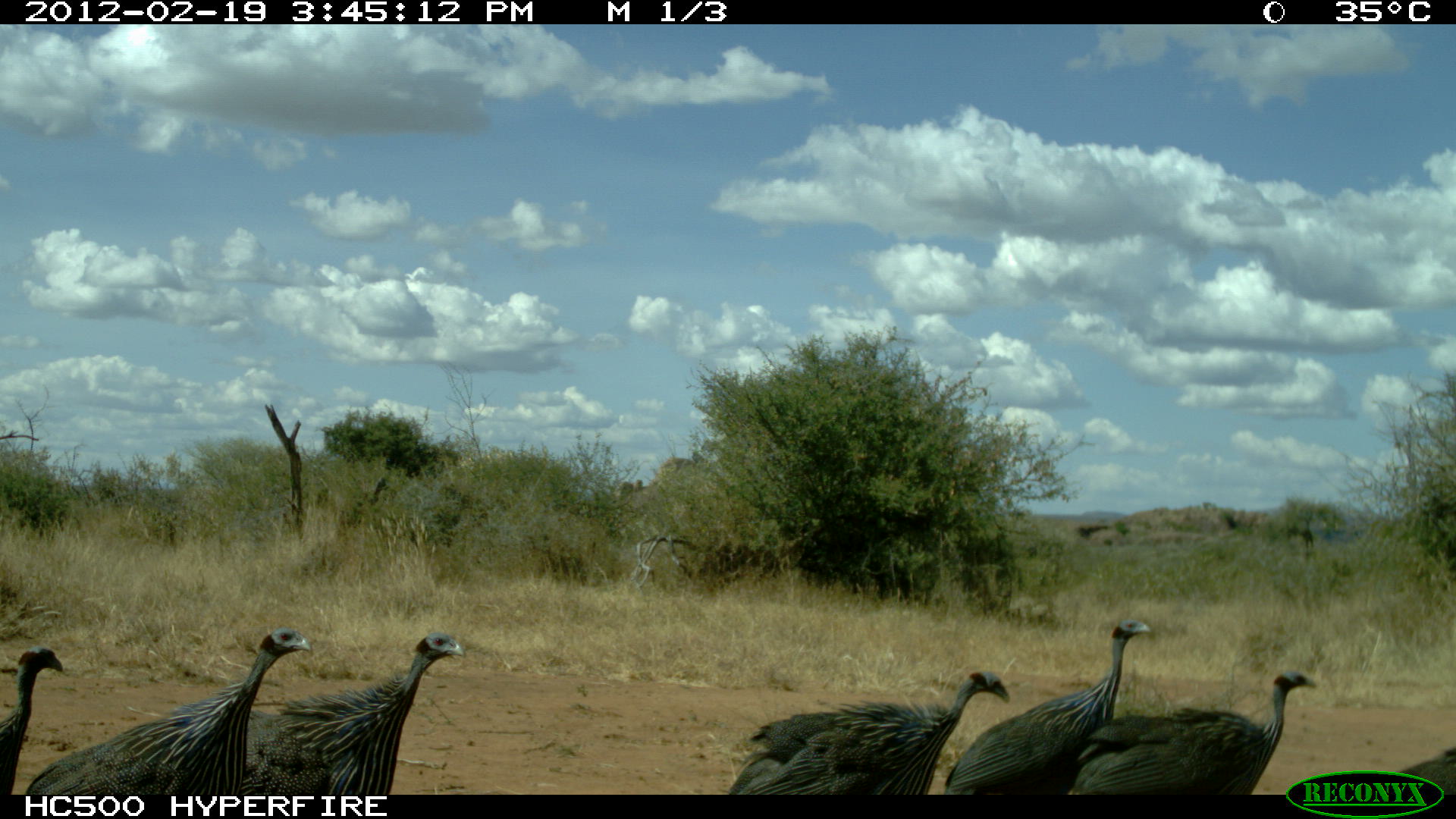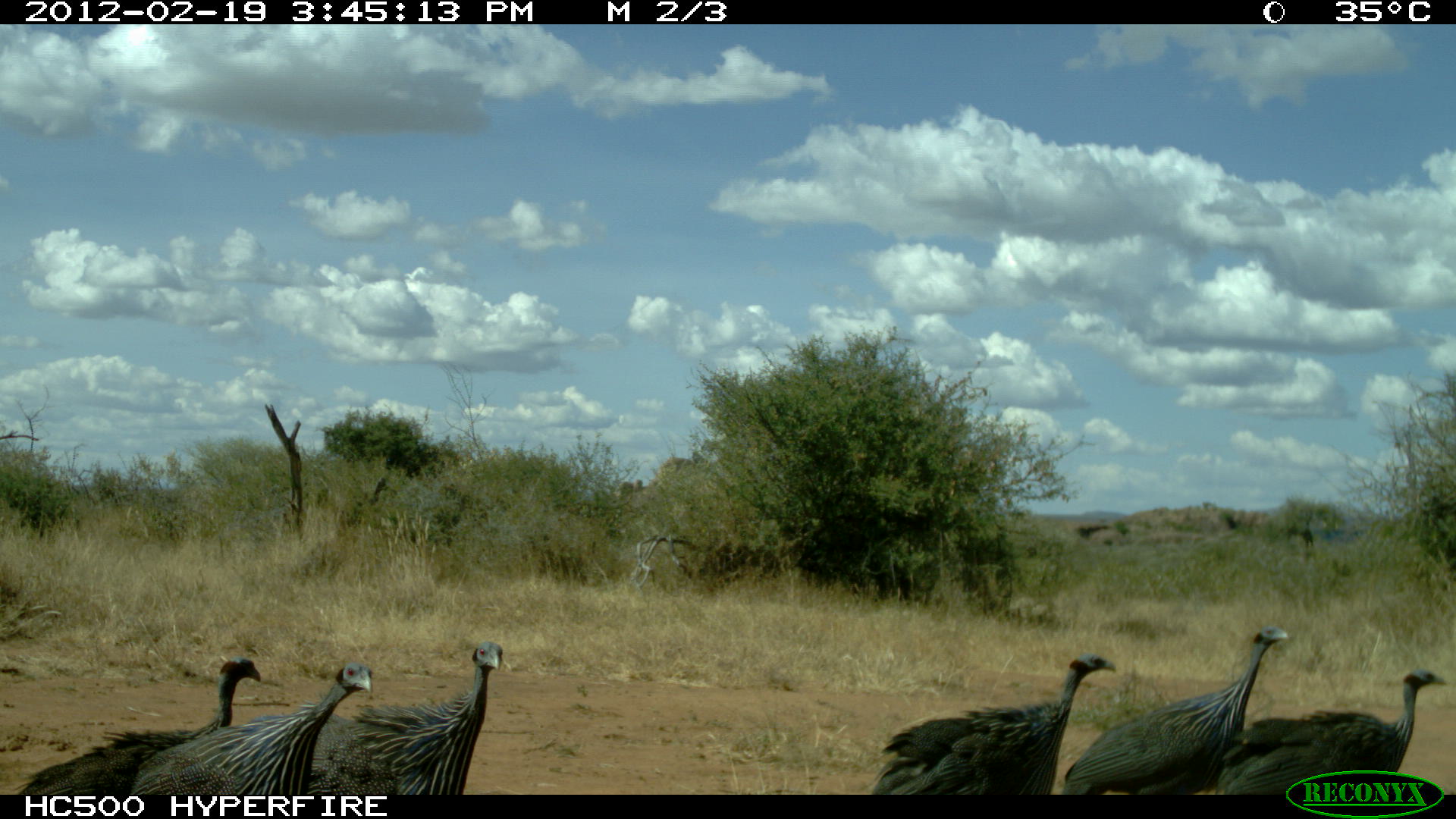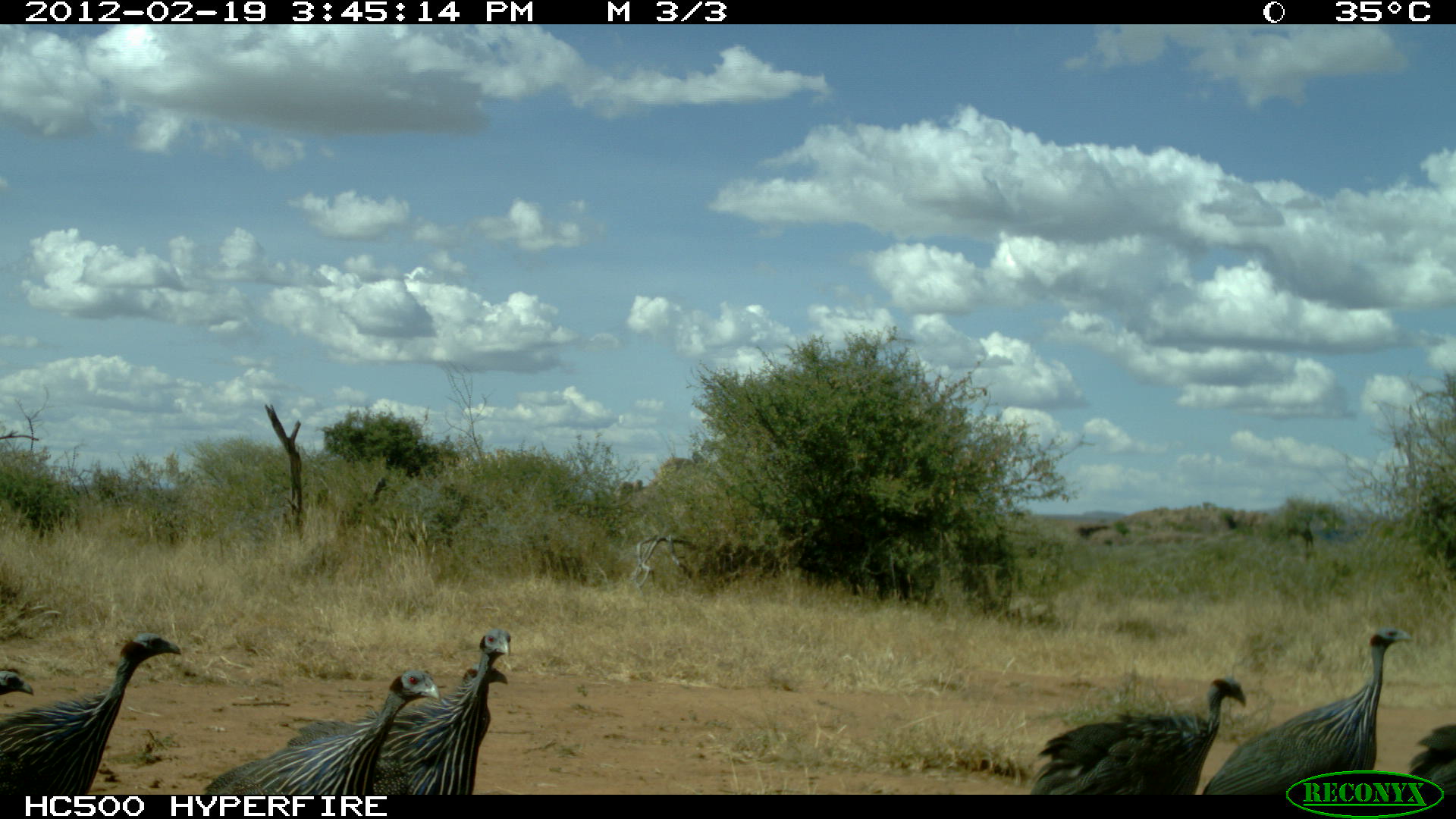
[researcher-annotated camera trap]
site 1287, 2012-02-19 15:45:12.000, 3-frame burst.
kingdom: Animalia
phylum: Chordata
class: Aves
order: Galliformes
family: Numididae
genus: Acryllium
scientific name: Acryllium vulturinum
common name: vulturine guineafowl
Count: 7.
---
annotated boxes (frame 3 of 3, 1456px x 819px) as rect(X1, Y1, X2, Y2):
acryllium vulturinum: rect(286, 627, 512, 795); rect(1201, 625, 1415, 795); rect(0, 626, 183, 795); rect(201, 667, 442, 795); rect(1025, 676, 1248, 795); rect(1405, 723, 1456, 795); rect(458, 663, 509, 689); rect(0, 663, 36, 699)